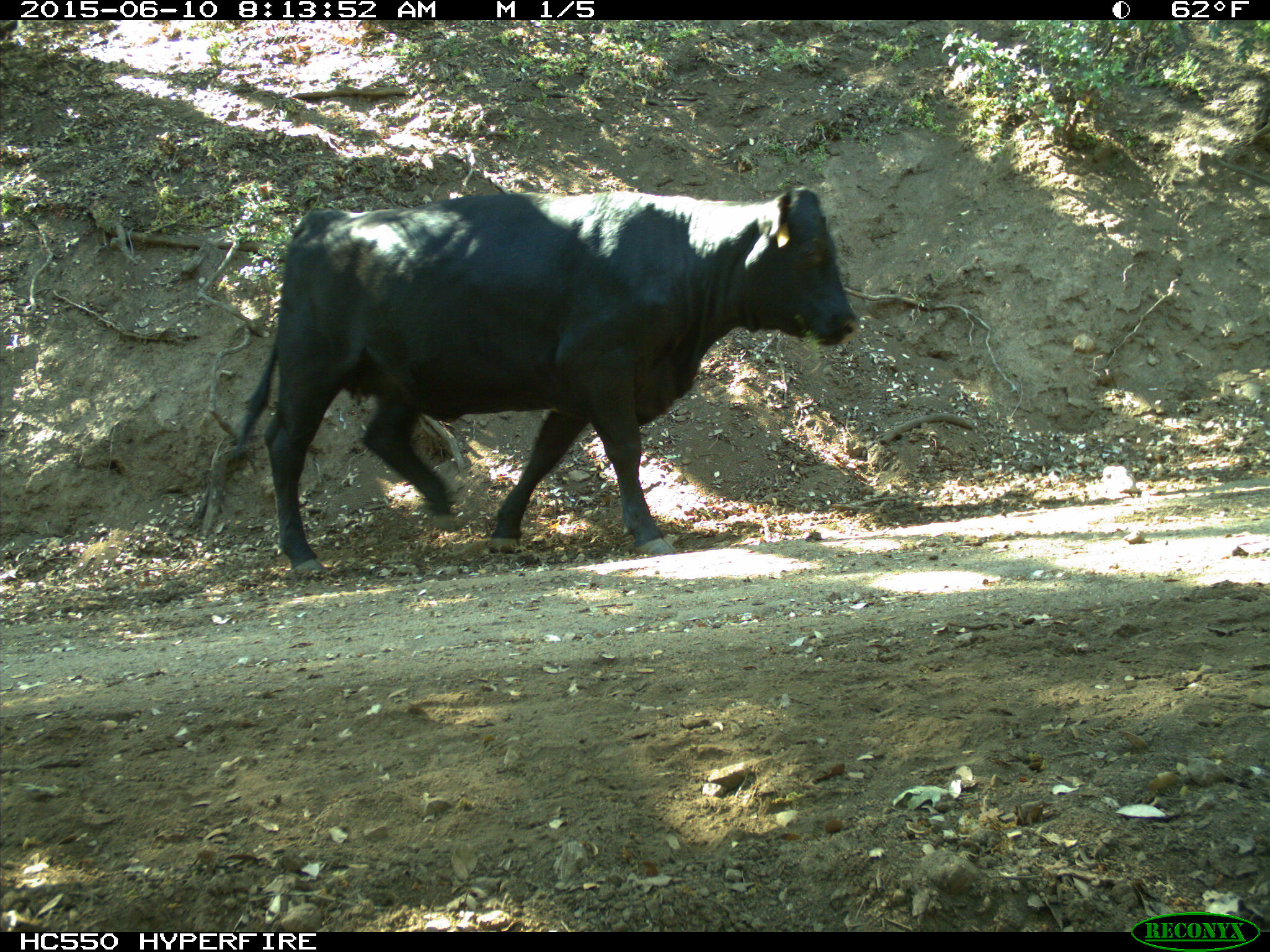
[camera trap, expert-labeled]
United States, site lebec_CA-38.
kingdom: Animalia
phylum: Chordata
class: Mammalia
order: Artiodactyla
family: Bovidae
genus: Bos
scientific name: Bos taurus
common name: domestic cow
Bos taurus (domestic cow).